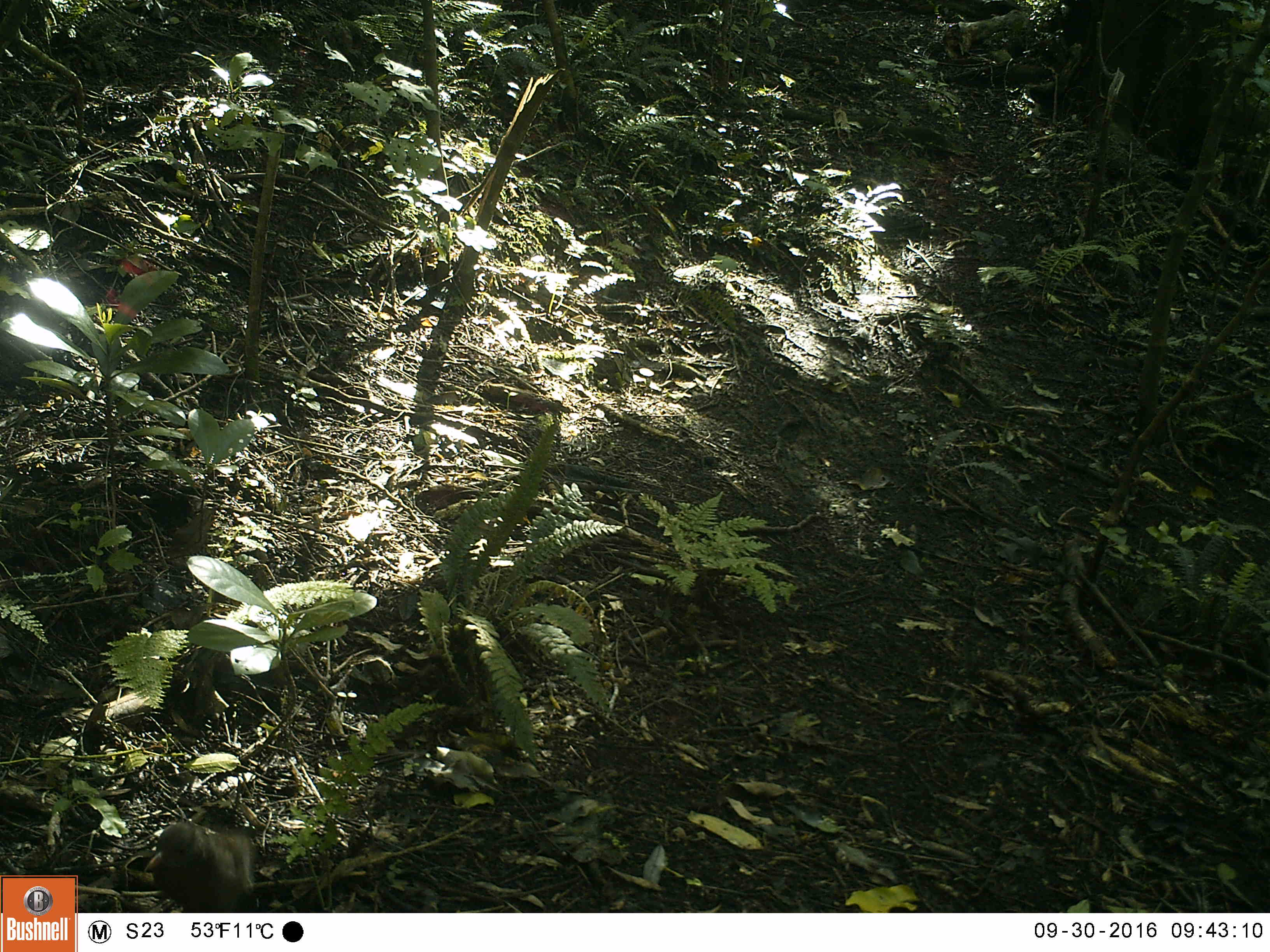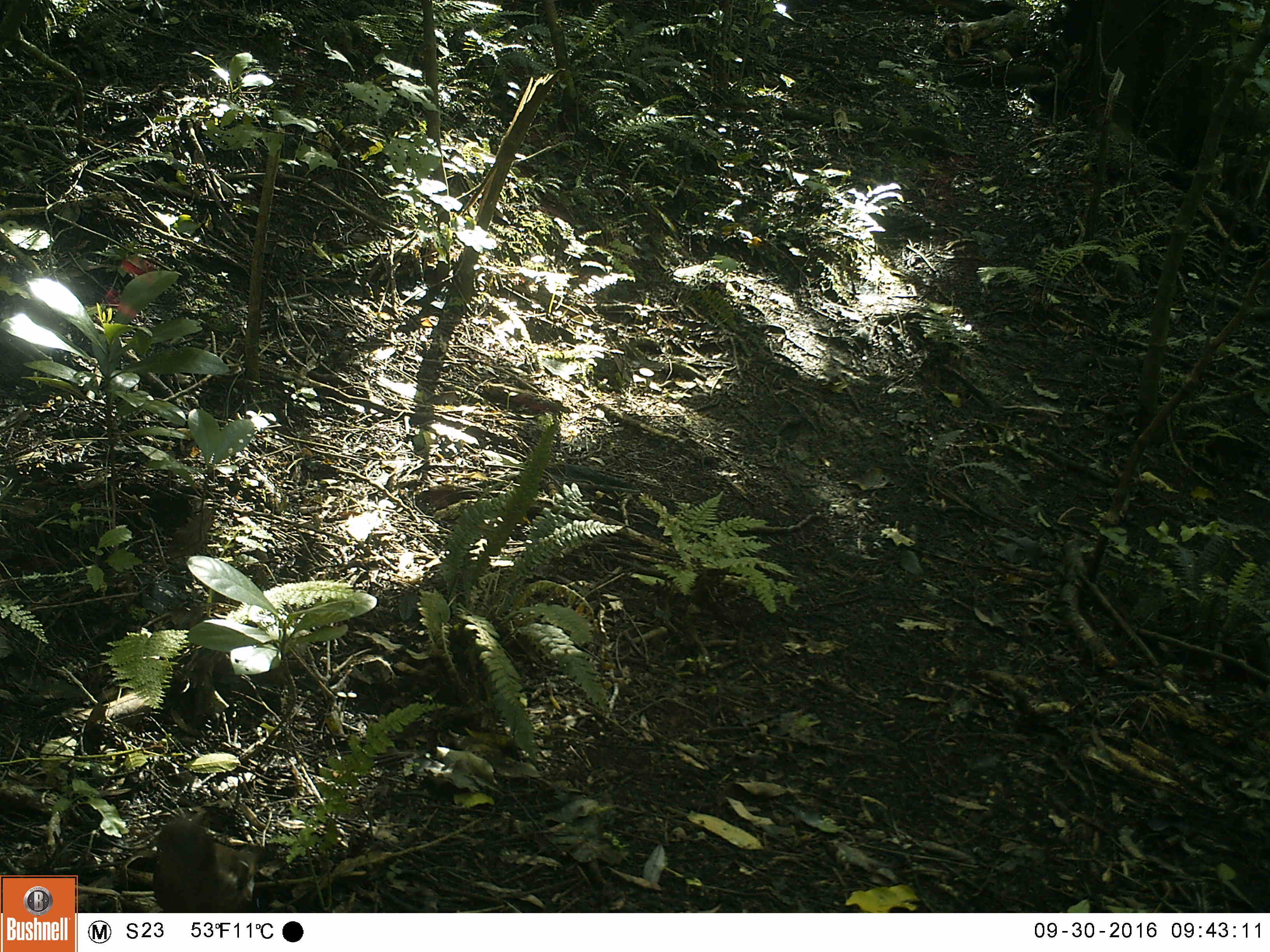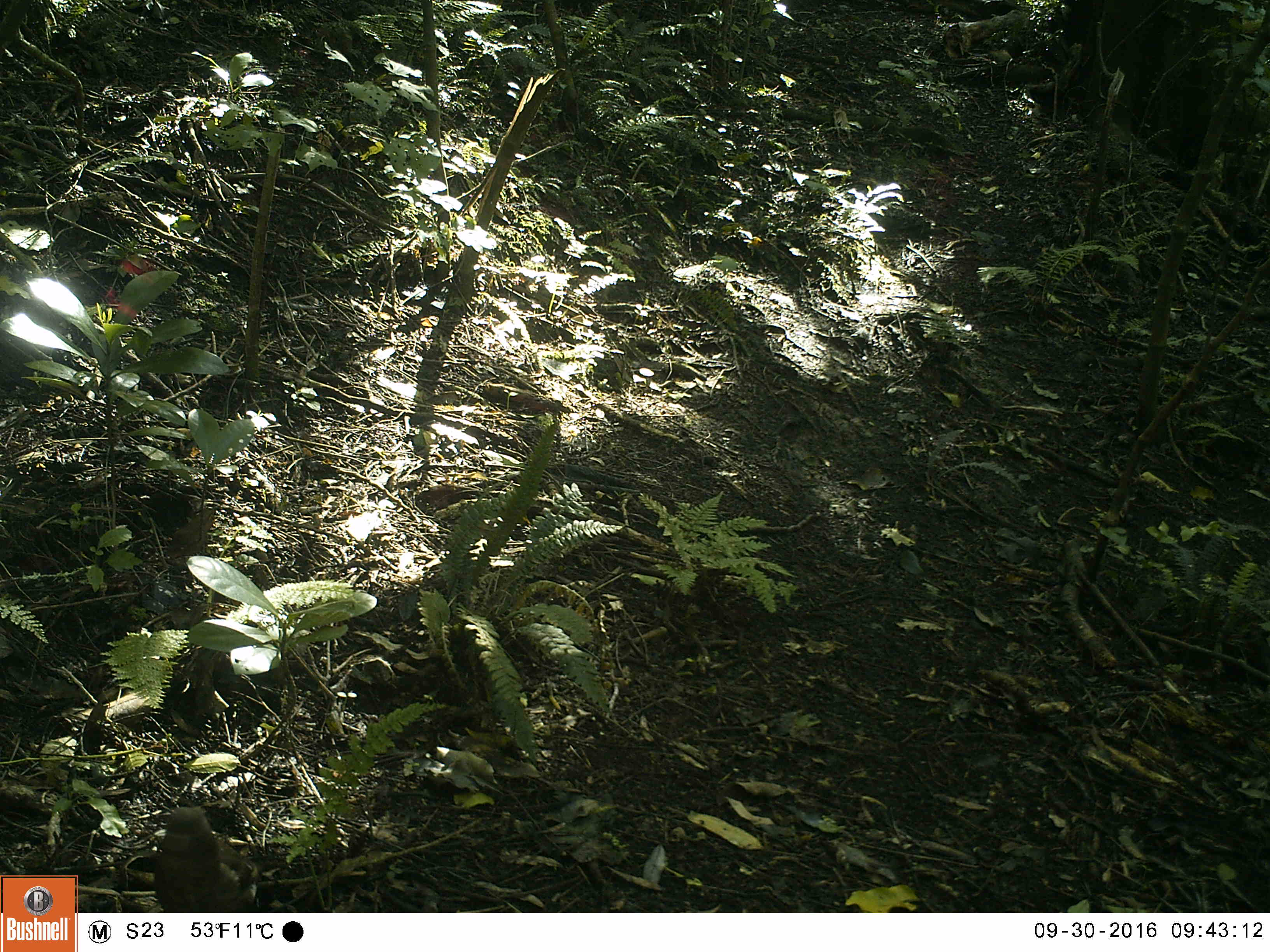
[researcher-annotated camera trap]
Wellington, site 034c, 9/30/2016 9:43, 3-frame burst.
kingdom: Animalia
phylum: Chordata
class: Aves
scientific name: Aves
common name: bird